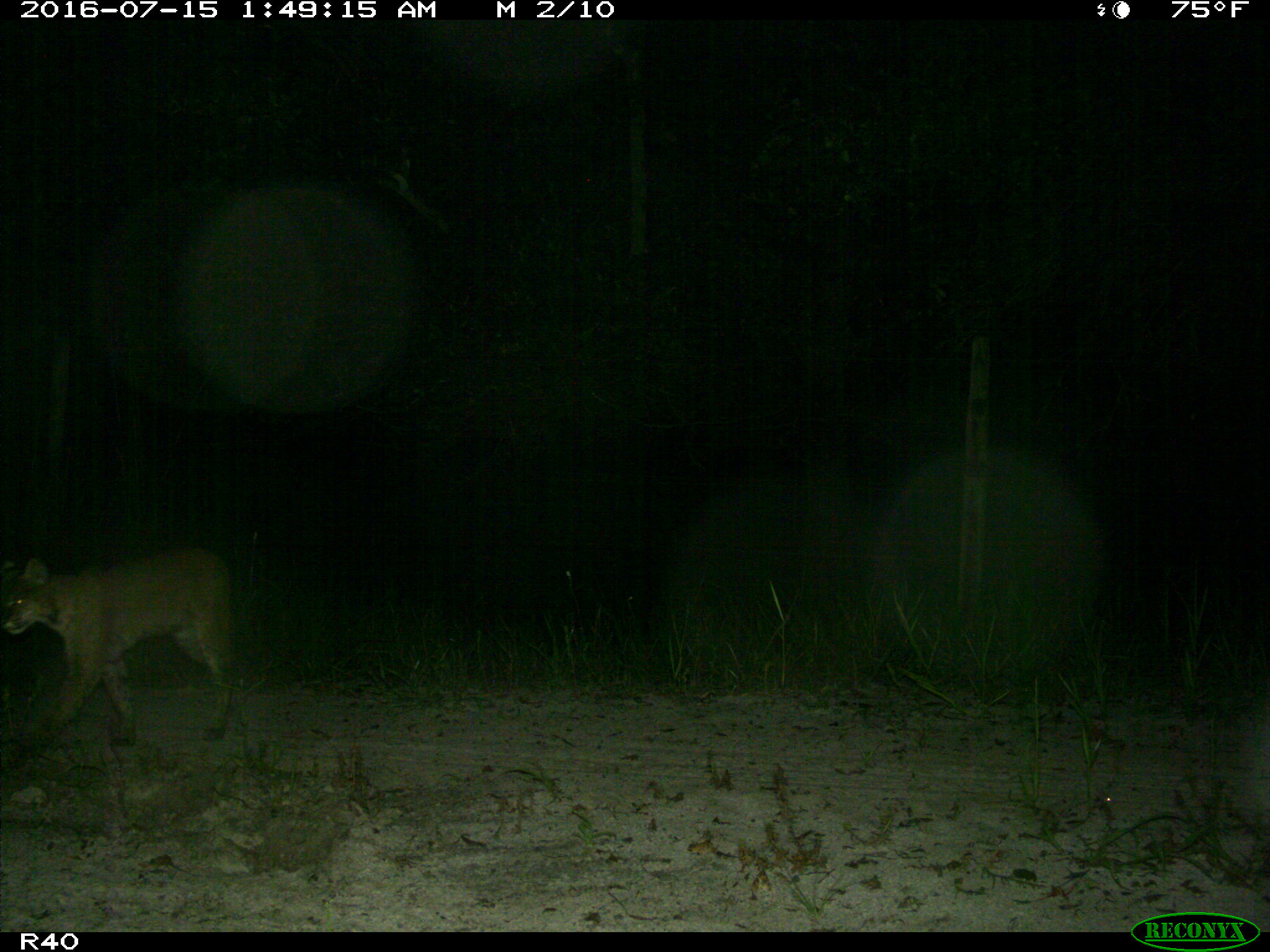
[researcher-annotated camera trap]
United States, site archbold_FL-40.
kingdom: Animalia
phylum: Chordata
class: Mammalia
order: Carnivora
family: Felidae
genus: Lynx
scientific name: Lynx rufus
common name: bobcat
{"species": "Lynx rufus (bobcat)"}